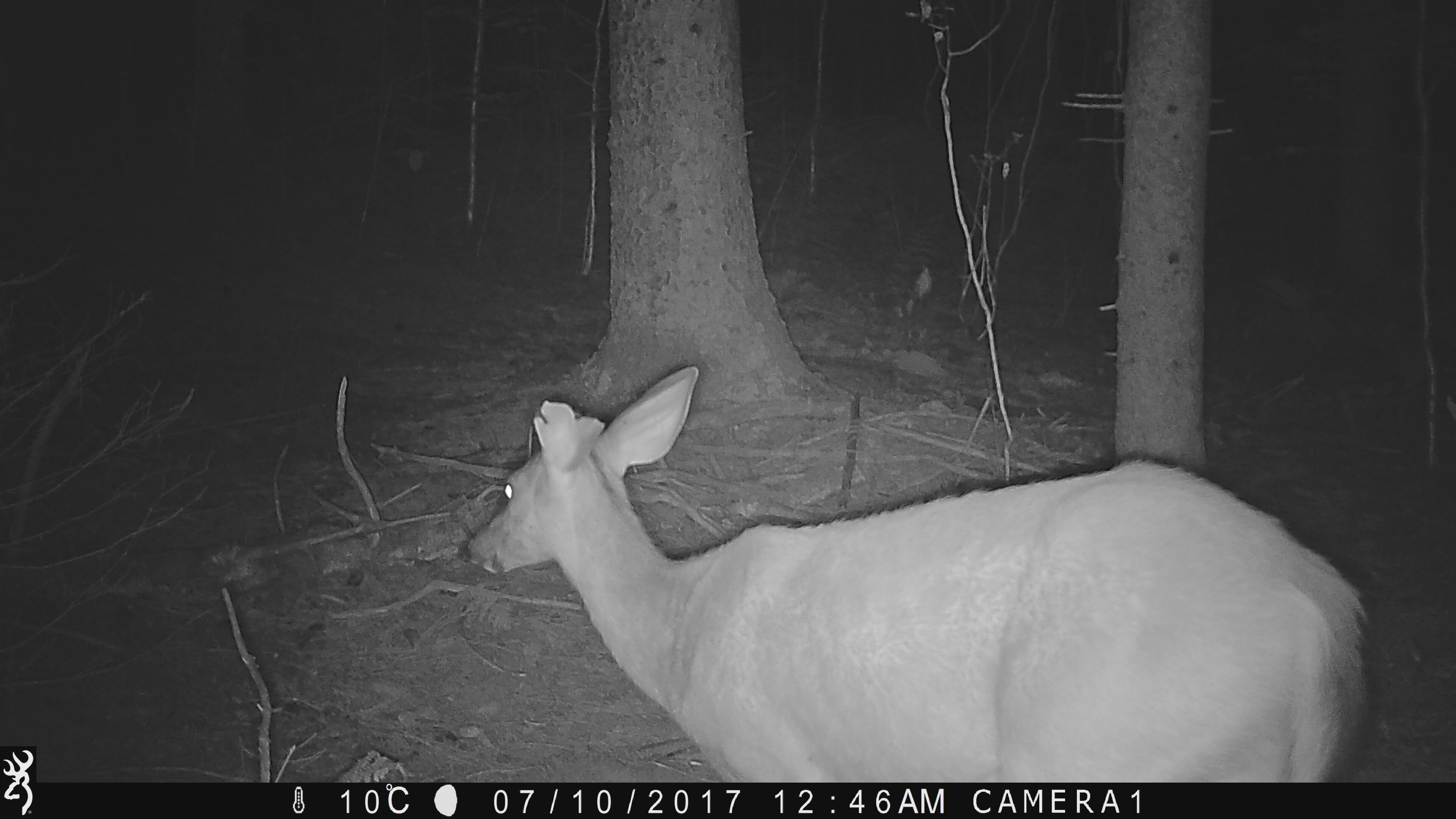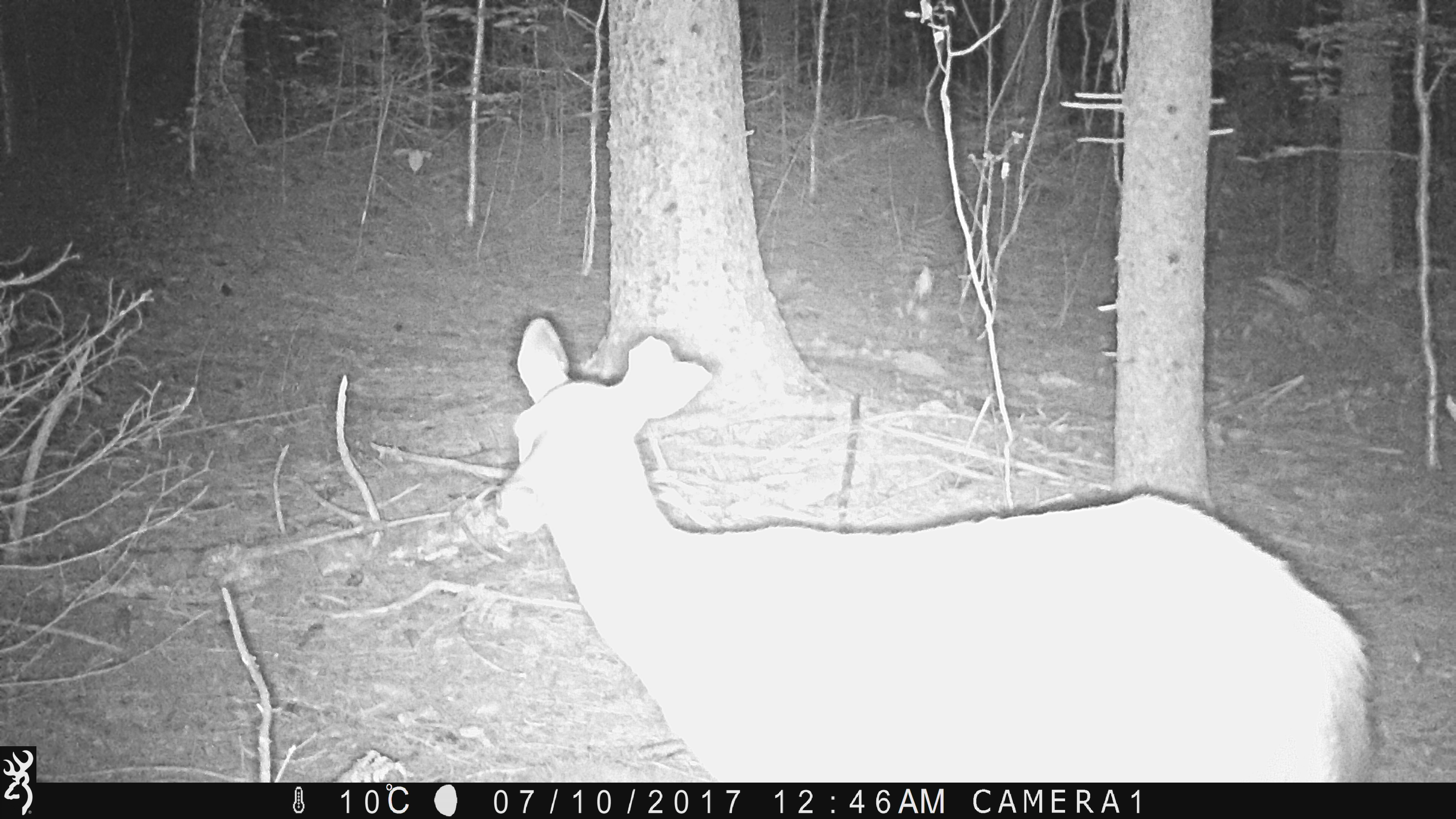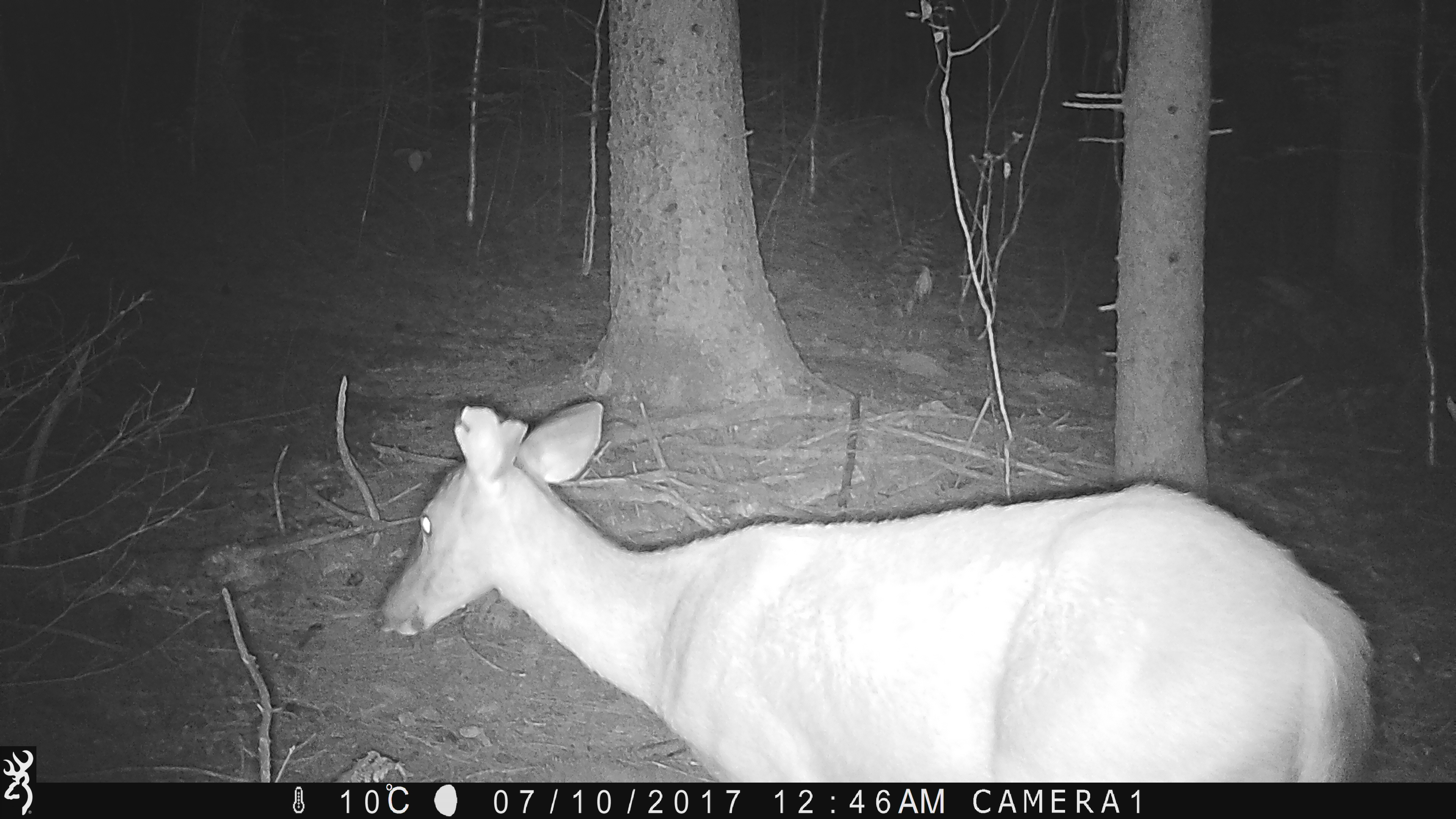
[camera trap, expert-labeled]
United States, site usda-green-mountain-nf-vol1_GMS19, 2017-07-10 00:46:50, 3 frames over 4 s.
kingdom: Animalia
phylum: Chordata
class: Mammalia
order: Artiodactyla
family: Cervidae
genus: Odocoileus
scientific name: Odocoileus virginianus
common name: white-tailed deer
White-tailed deer (Odocoileus virginianus).